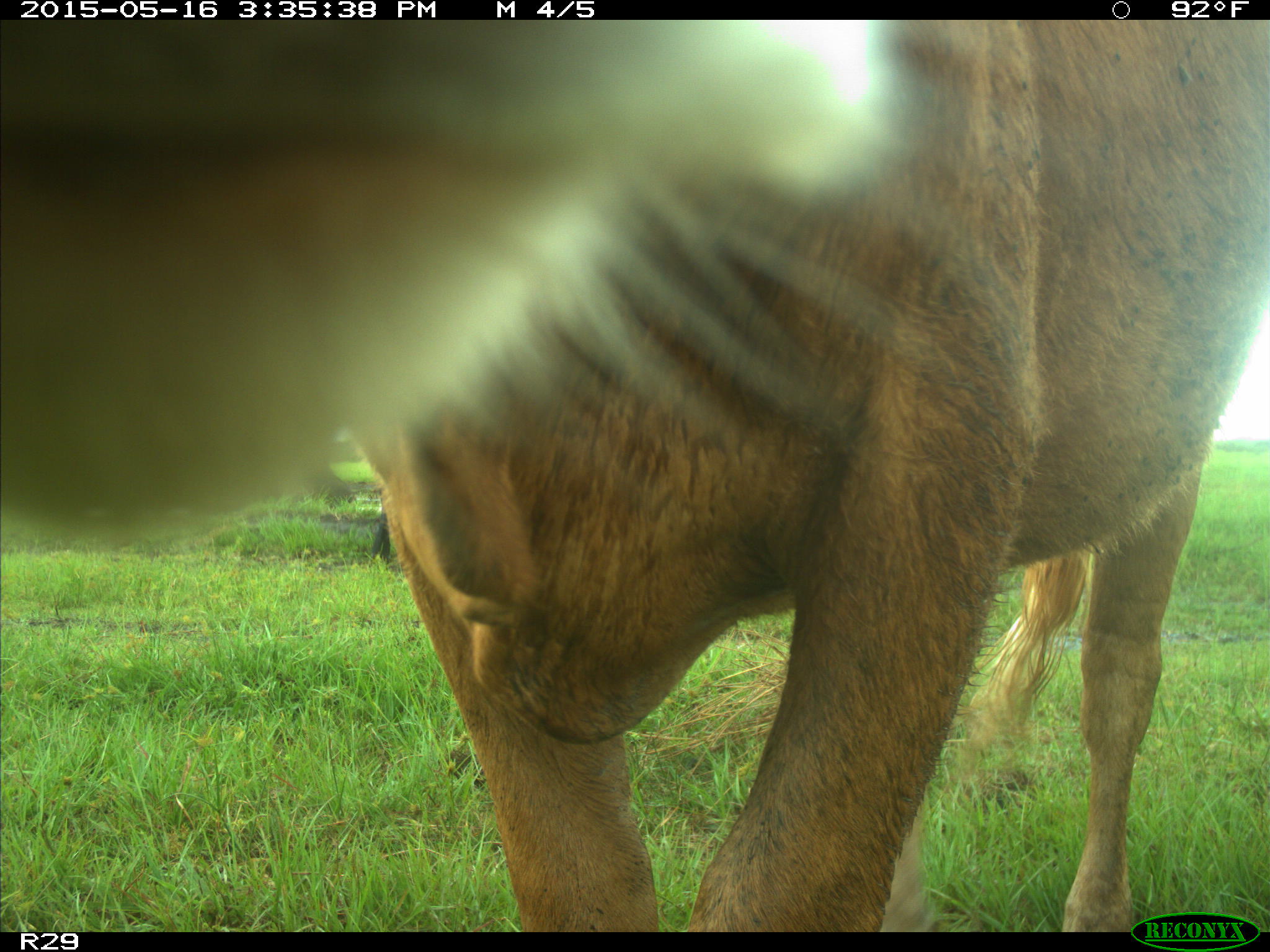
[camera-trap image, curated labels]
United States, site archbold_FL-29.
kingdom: Animalia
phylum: Chordata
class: Mammalia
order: Artiodactyla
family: Bovidae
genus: Bos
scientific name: Bos taurus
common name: domestic cow